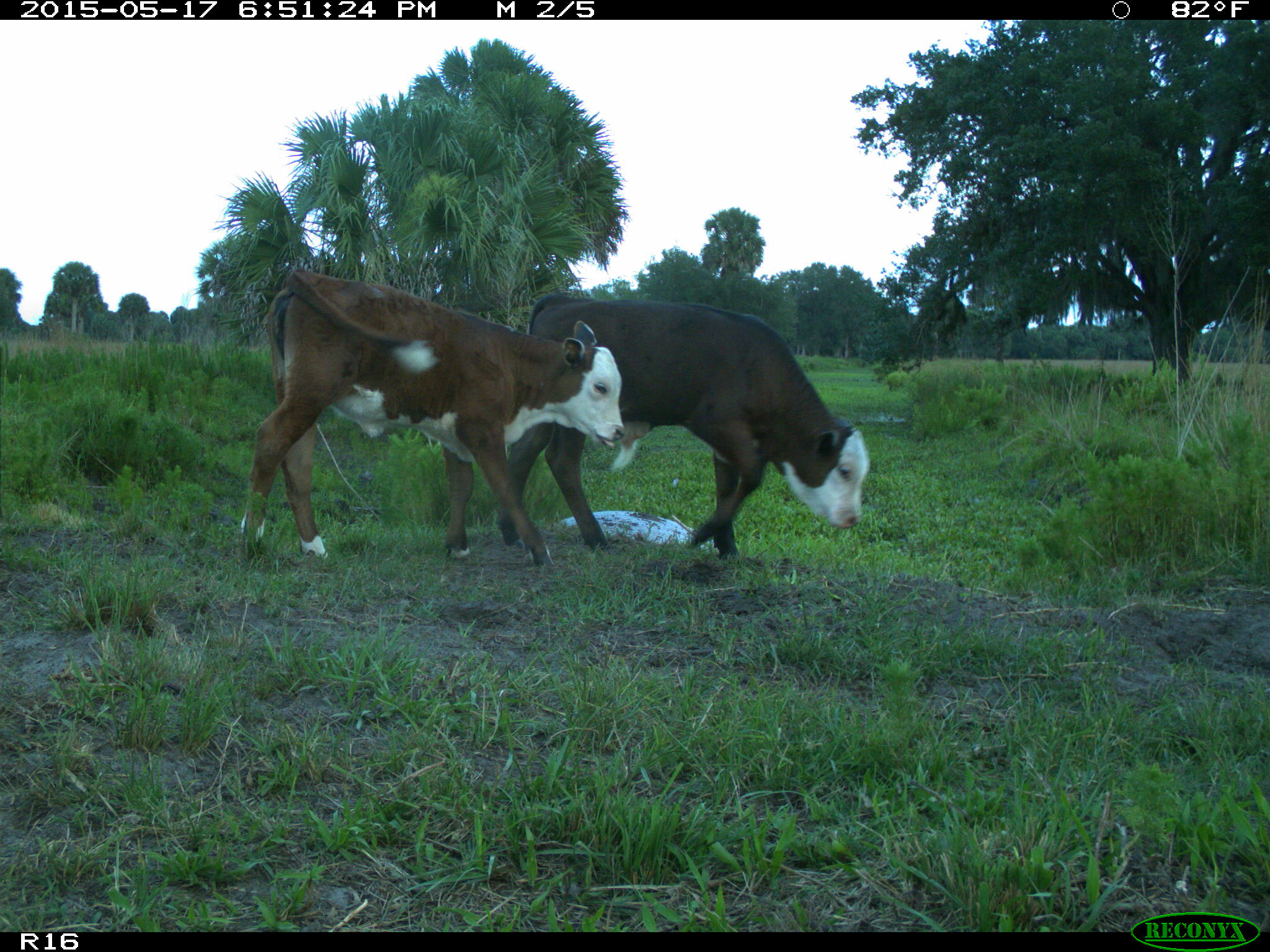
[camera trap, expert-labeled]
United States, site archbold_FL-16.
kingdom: Animalia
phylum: Chordata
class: Mammalia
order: Artiodactyla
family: Bovidae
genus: Bos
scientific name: Bos taurus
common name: domestic cow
Bos taurus (domestic cow).